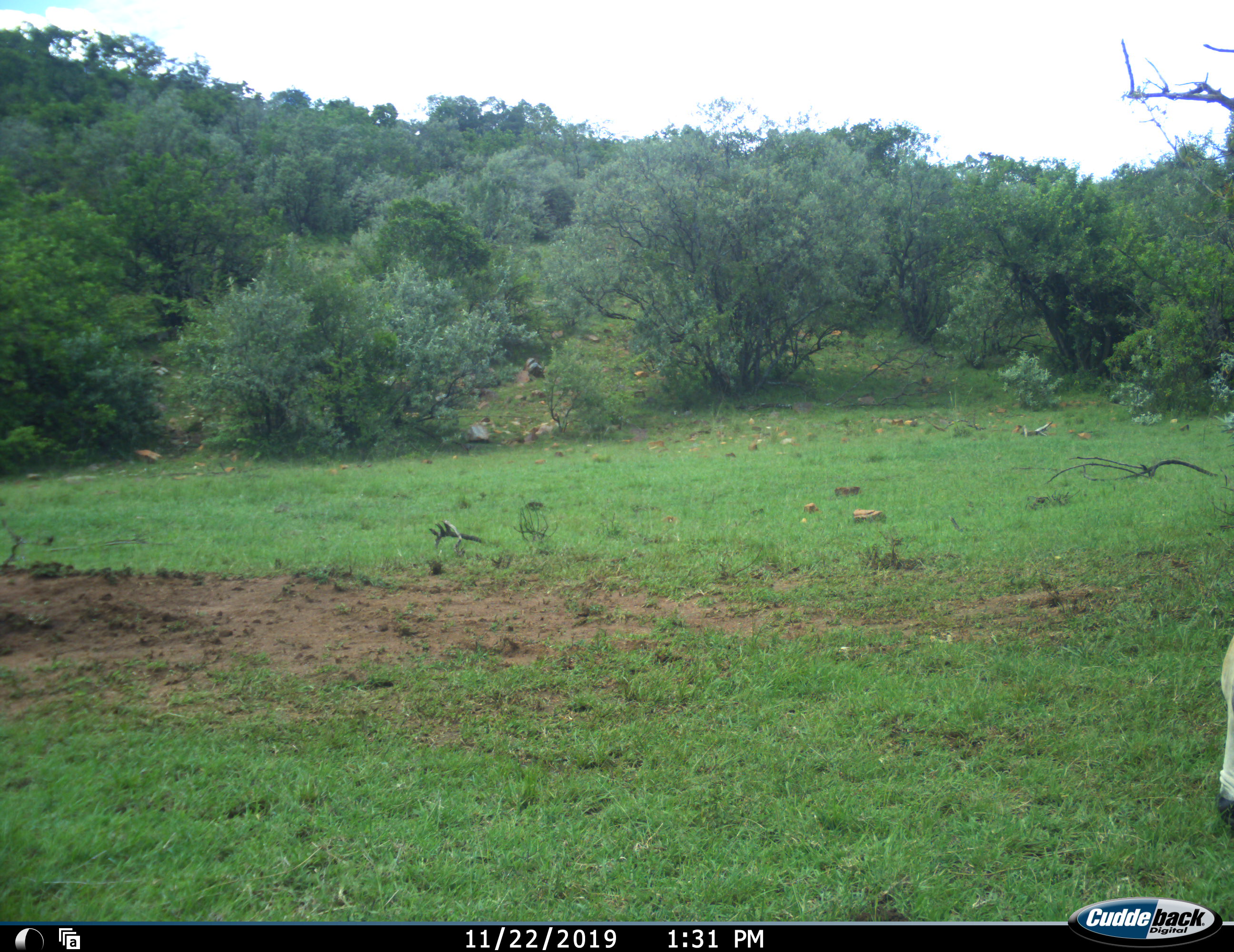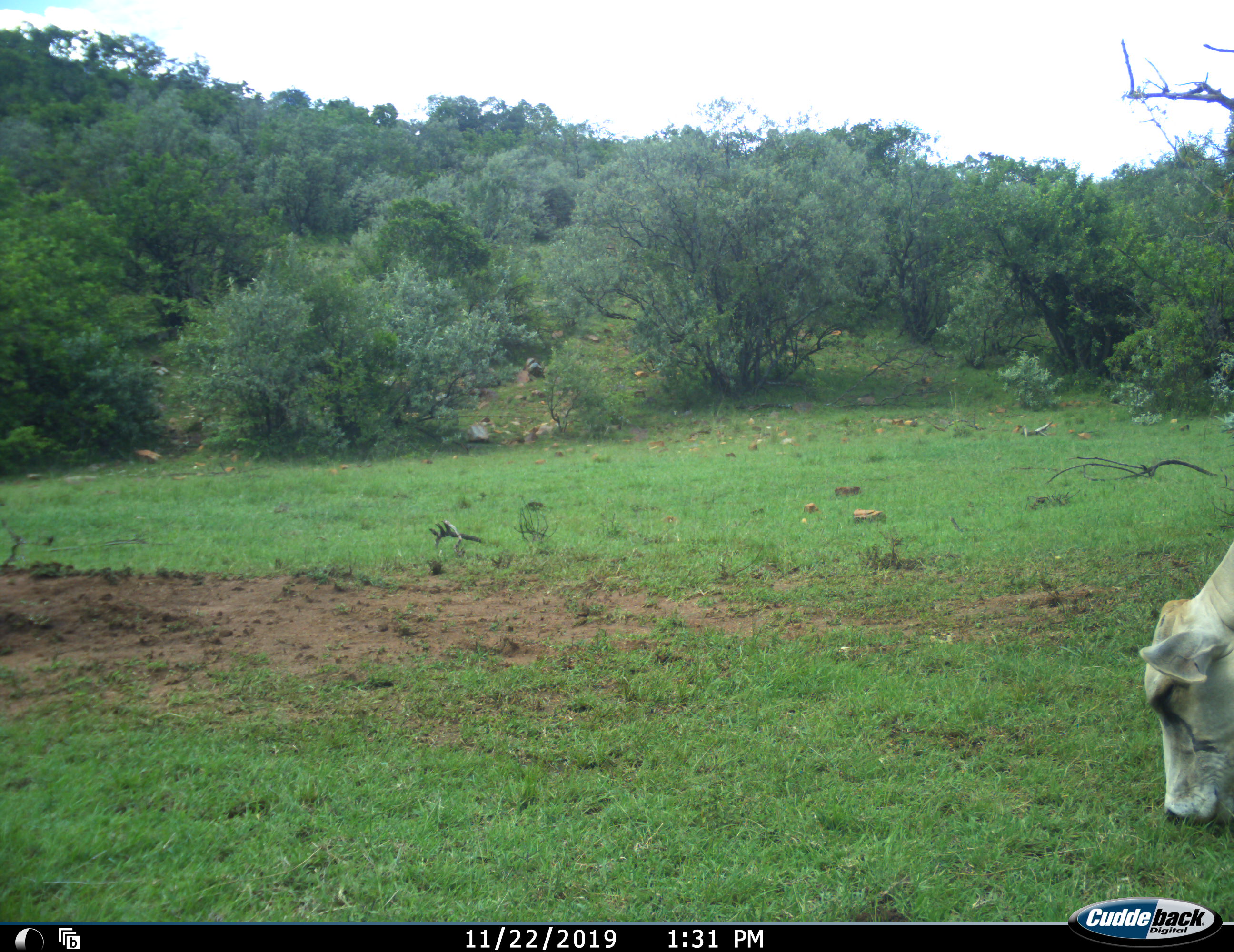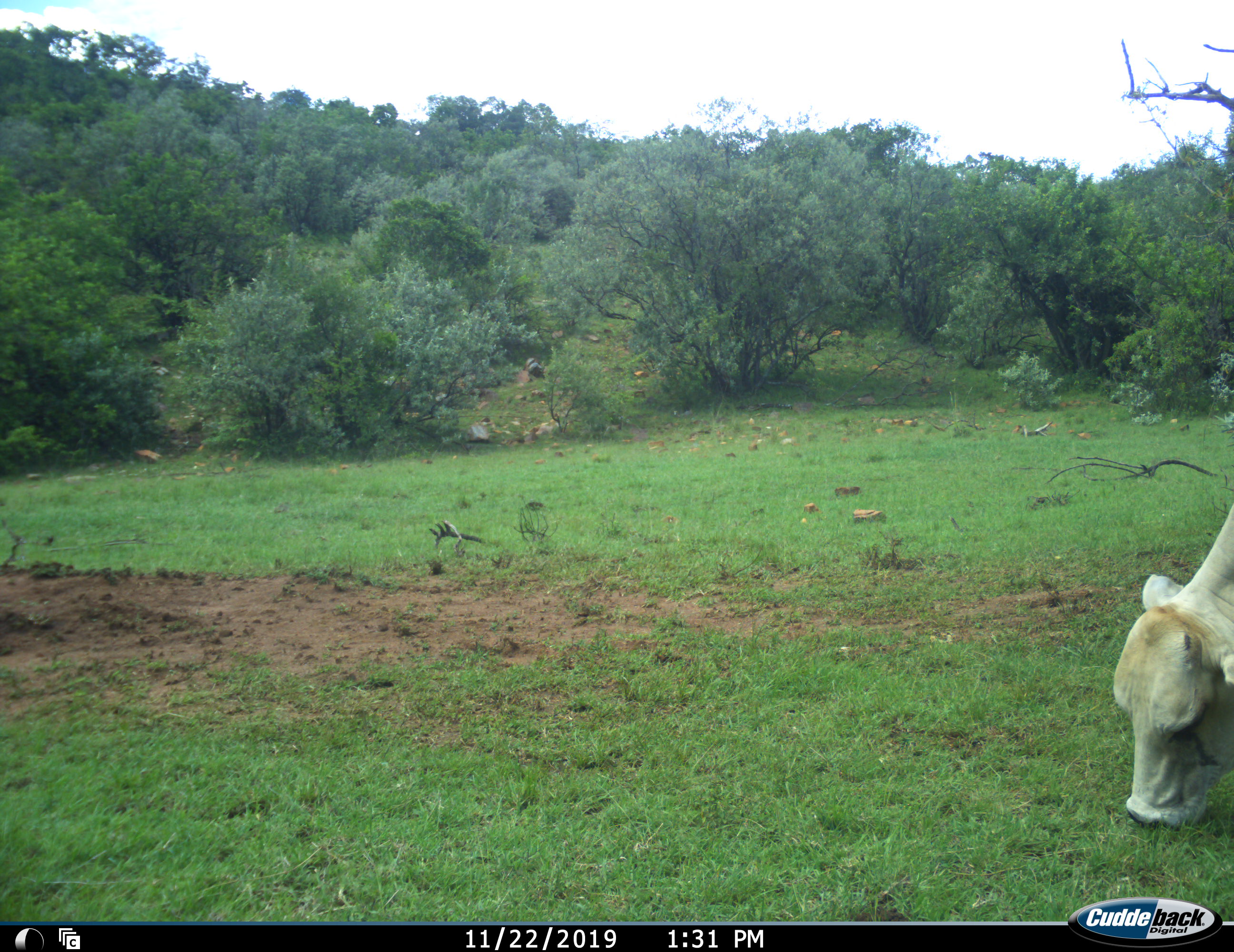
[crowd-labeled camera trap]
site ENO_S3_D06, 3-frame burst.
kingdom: Animalia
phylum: Chordata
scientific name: Vertebrata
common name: domestic animal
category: domesticanimal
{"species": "domesticanimal (domestic animal) (Vertebrata)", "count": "1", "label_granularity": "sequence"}